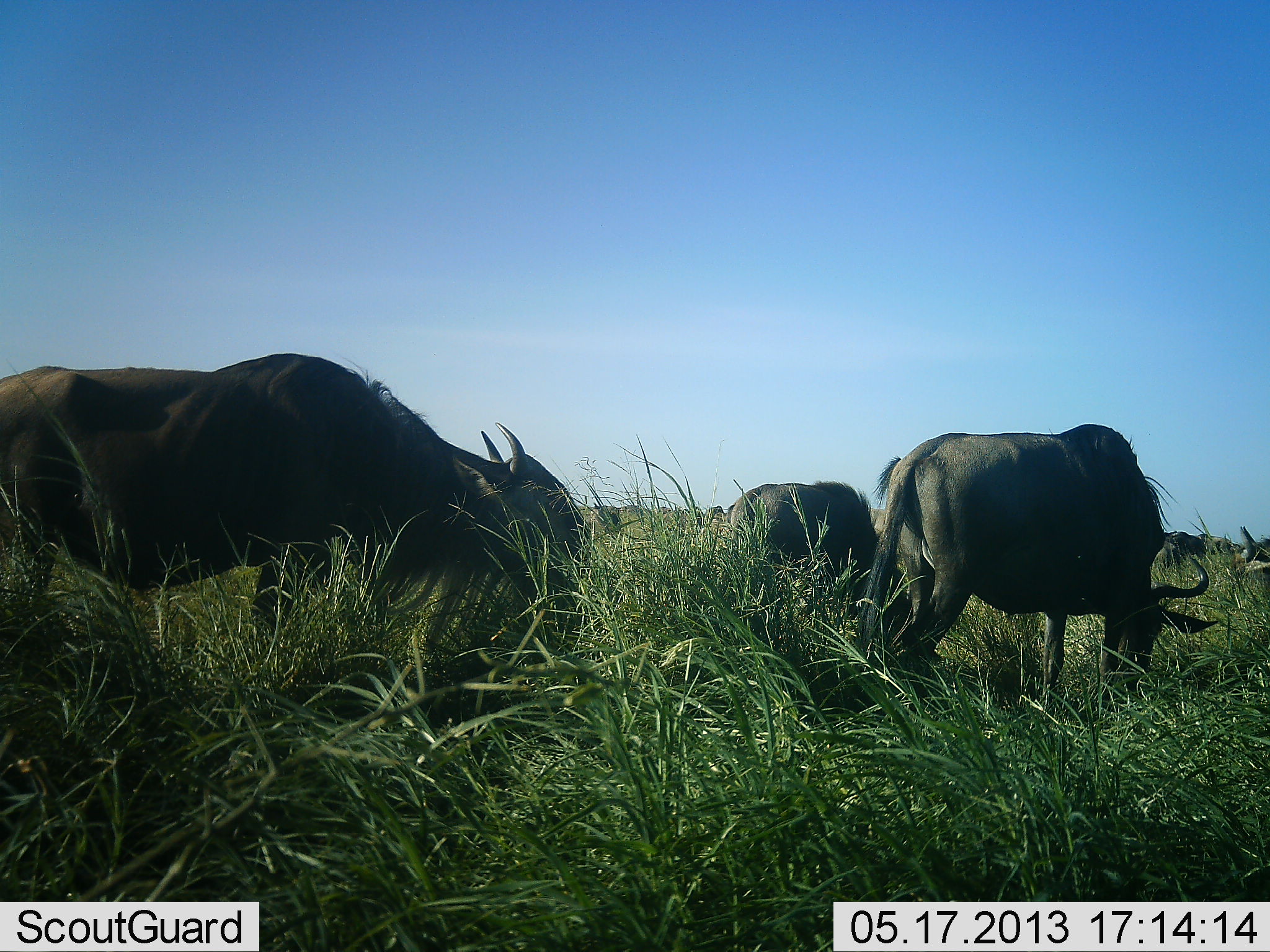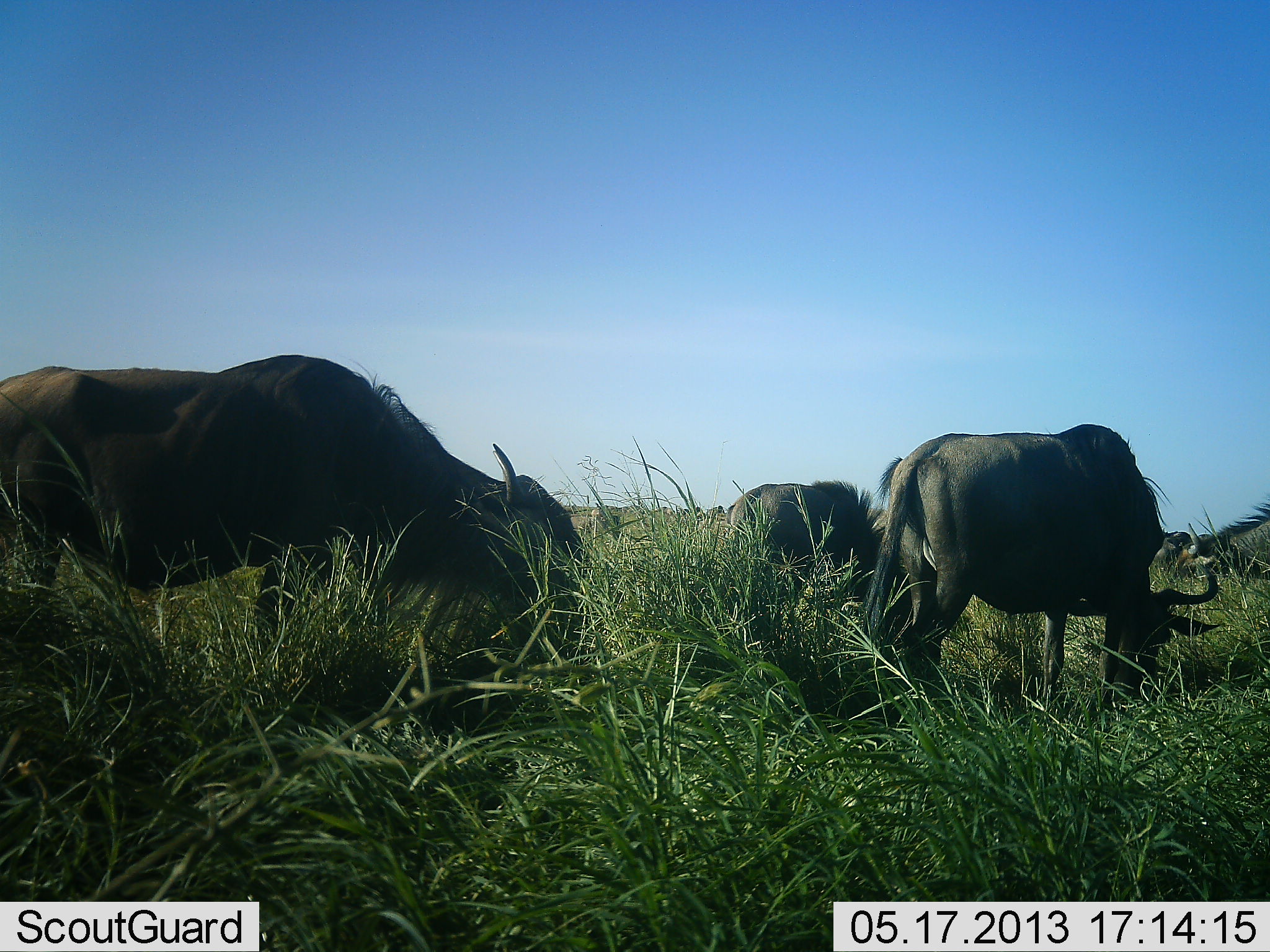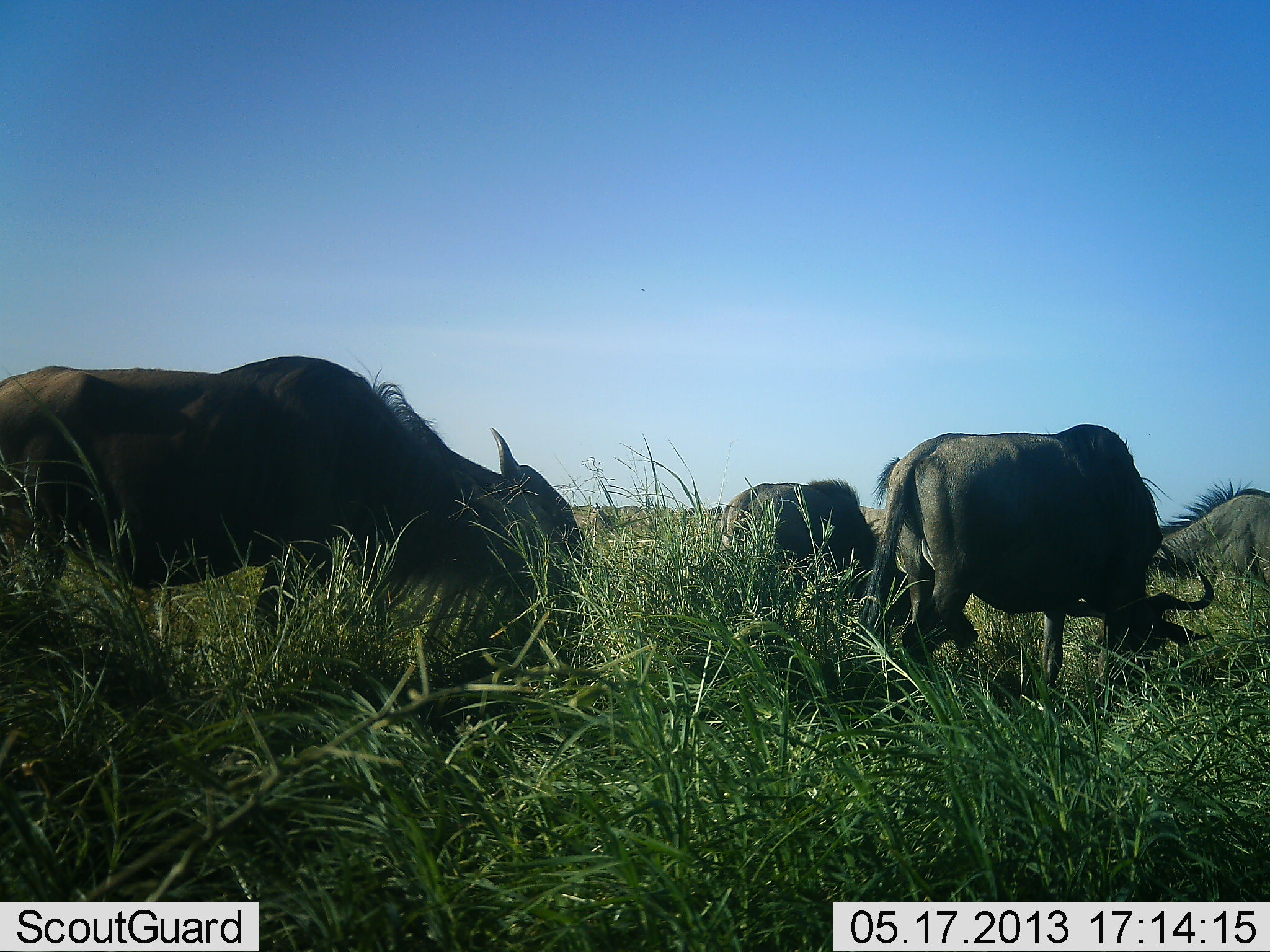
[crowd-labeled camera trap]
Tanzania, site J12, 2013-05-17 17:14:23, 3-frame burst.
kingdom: Animalia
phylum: Chordata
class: Mammalia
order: Artiodactyla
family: Bovidae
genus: Connochaetes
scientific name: Connochaetes taurinus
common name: blue wildebeest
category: wildebeest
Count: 5.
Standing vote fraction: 20%.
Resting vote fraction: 0%.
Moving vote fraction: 0%.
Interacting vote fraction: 0%.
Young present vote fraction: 0%.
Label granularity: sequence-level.